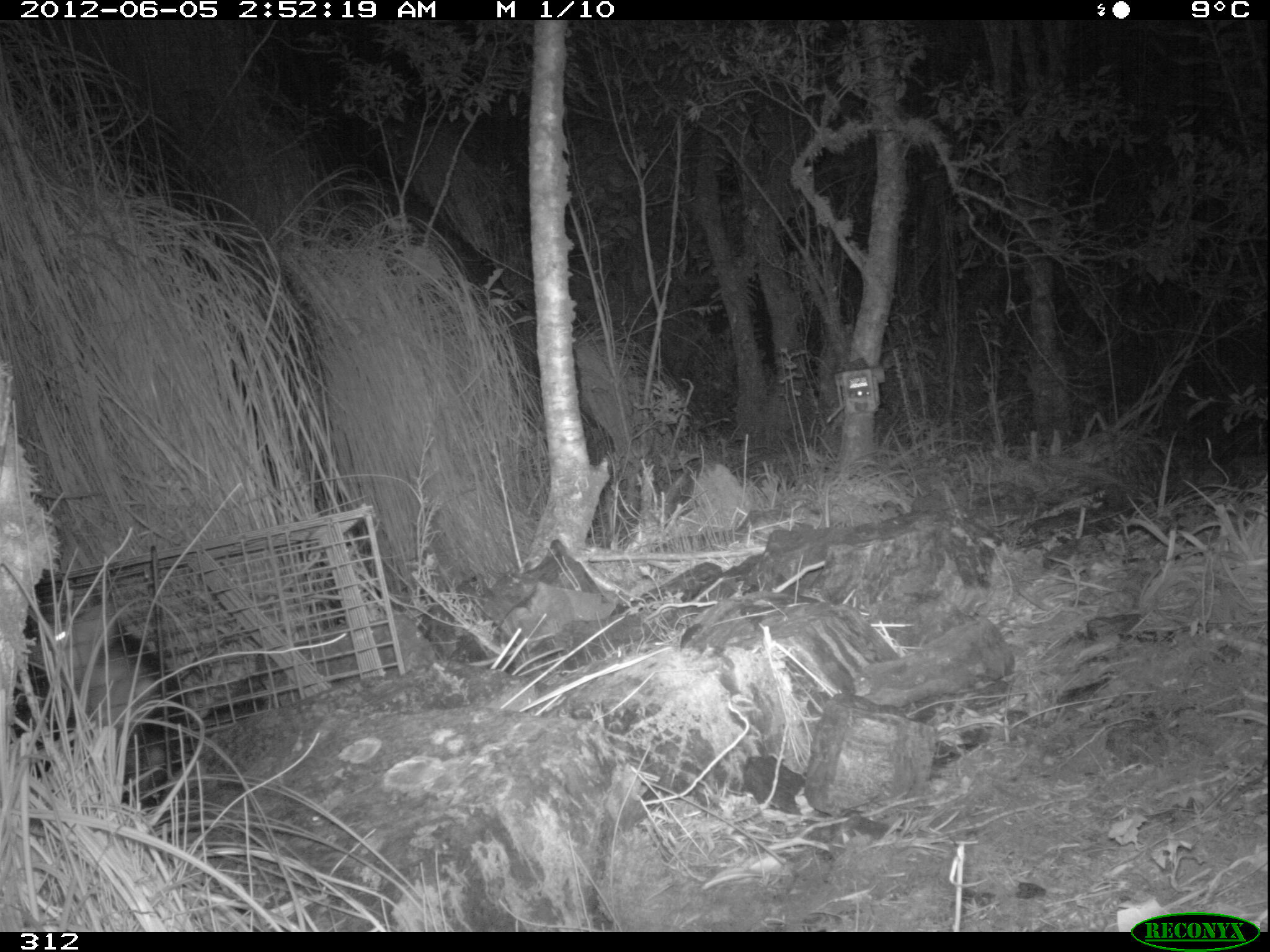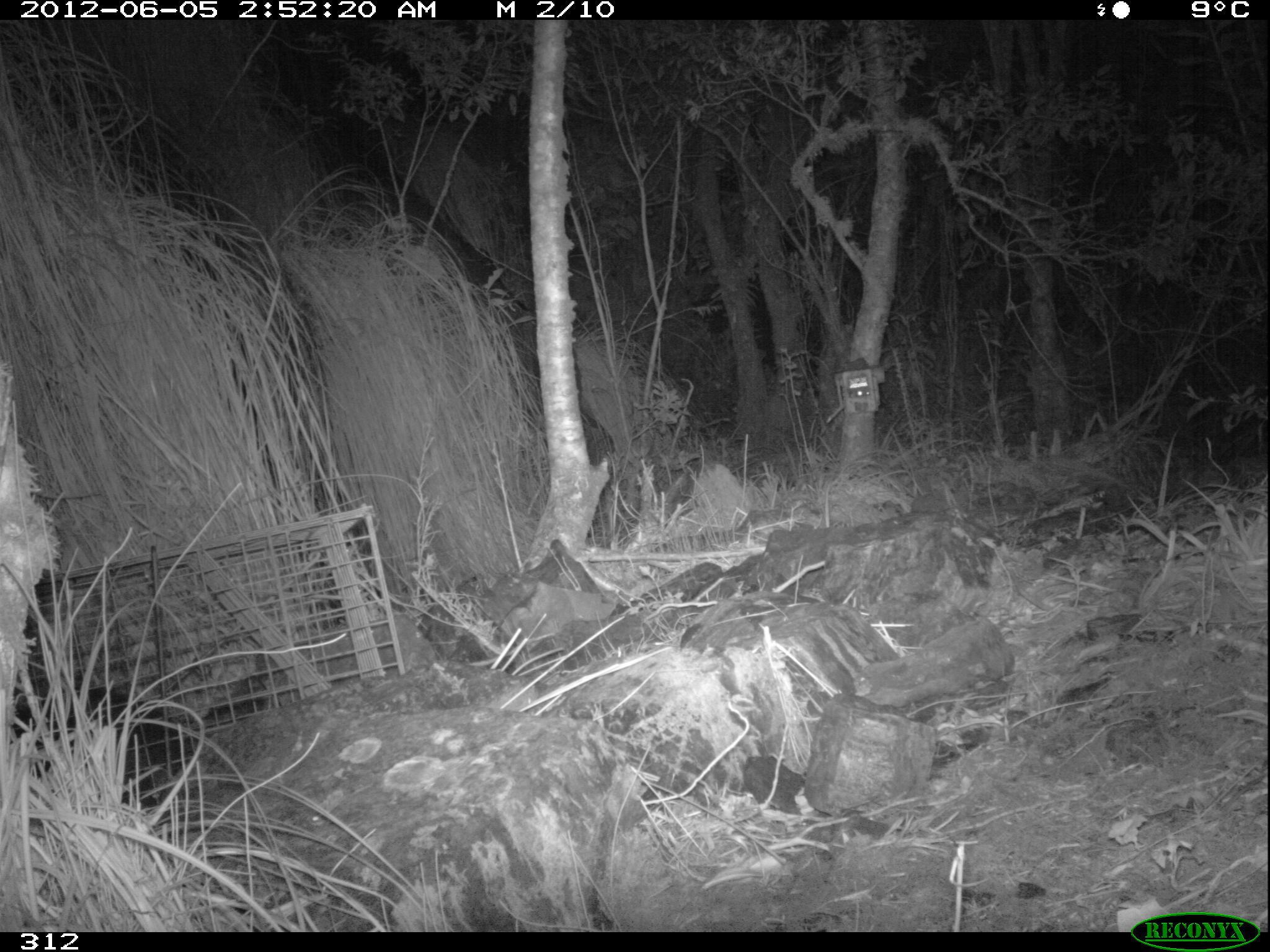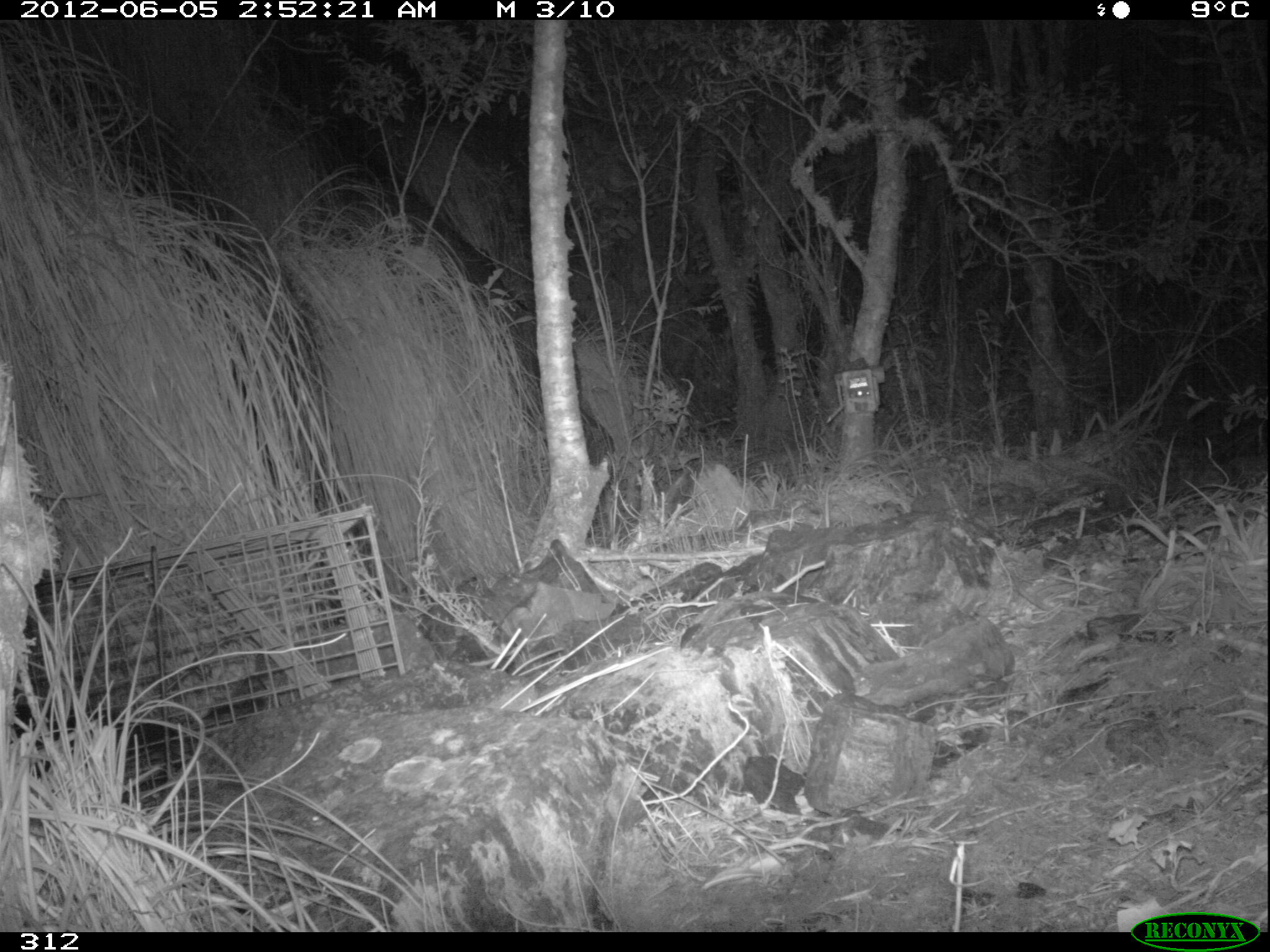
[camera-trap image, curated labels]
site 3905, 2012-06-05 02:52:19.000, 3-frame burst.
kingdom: Animalia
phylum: Chordata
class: Mammalia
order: Didelphimorphia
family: Didelphidae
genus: Didelphis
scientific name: Didelphis pernigra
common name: andean white-eared opossum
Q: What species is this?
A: Didelphis pernigra (andean white-eared opossum).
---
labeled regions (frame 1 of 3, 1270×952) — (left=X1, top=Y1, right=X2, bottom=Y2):
didelphis pernigra: (left=12, top=583, right=189, bottom=809)